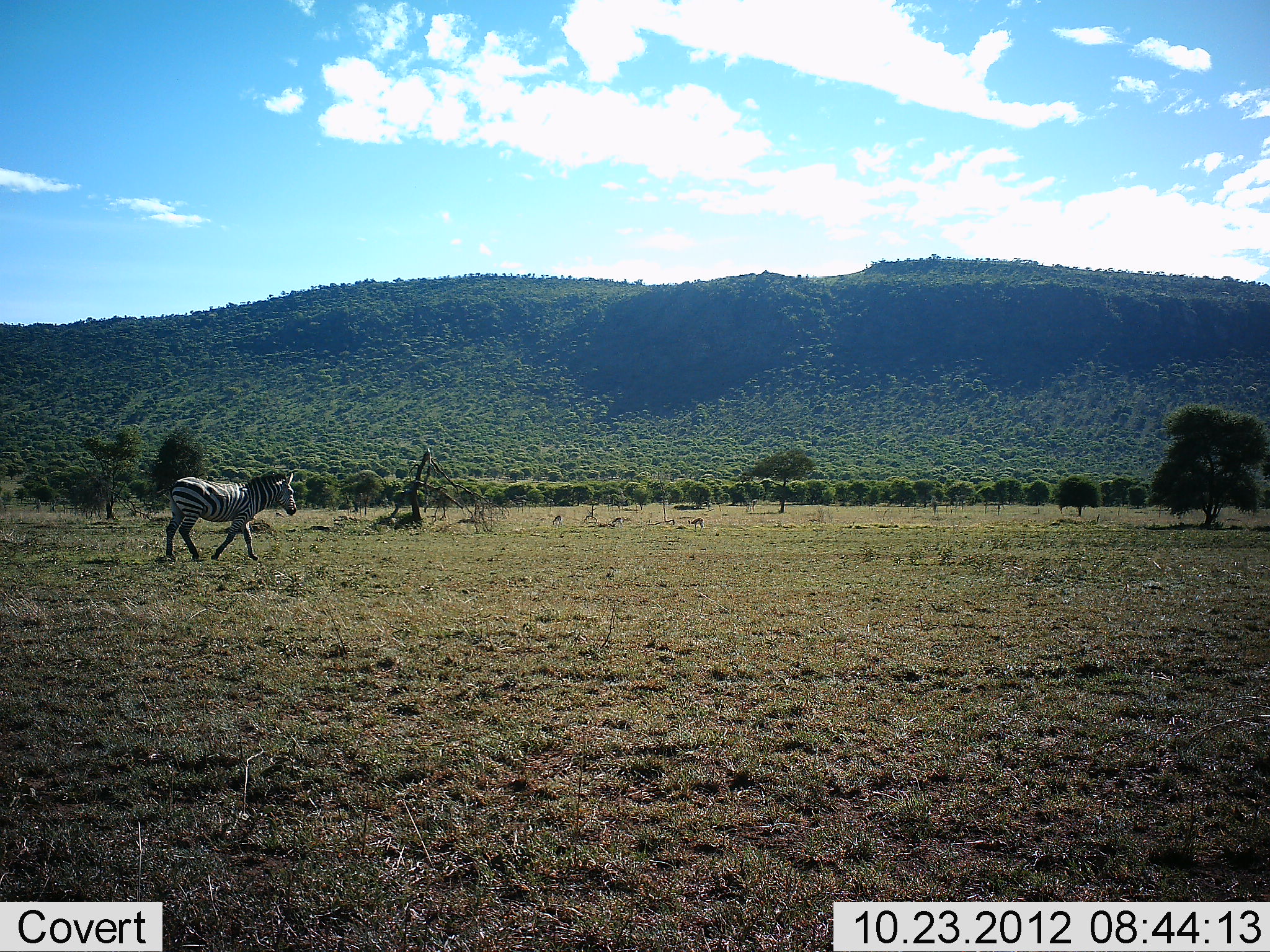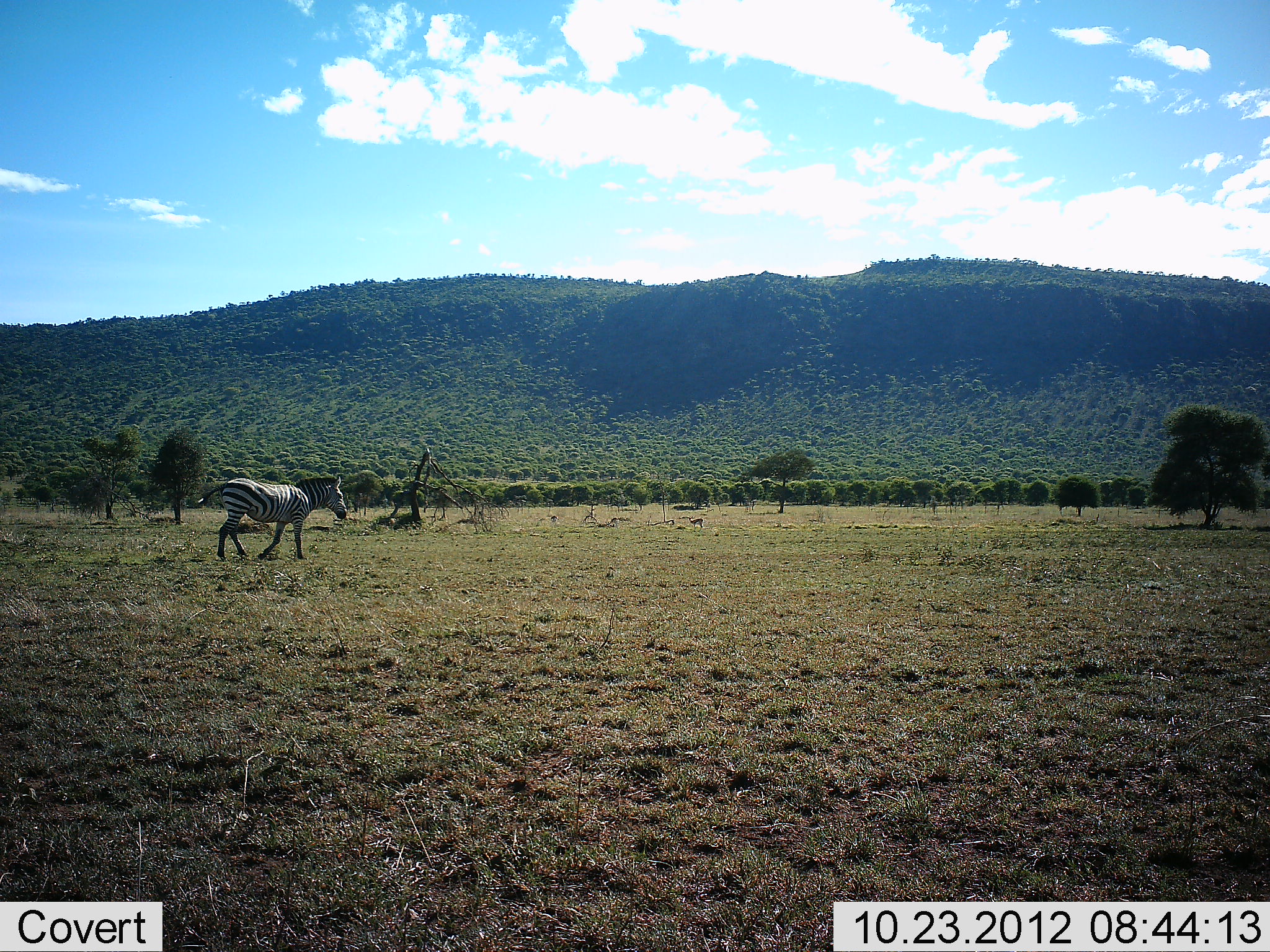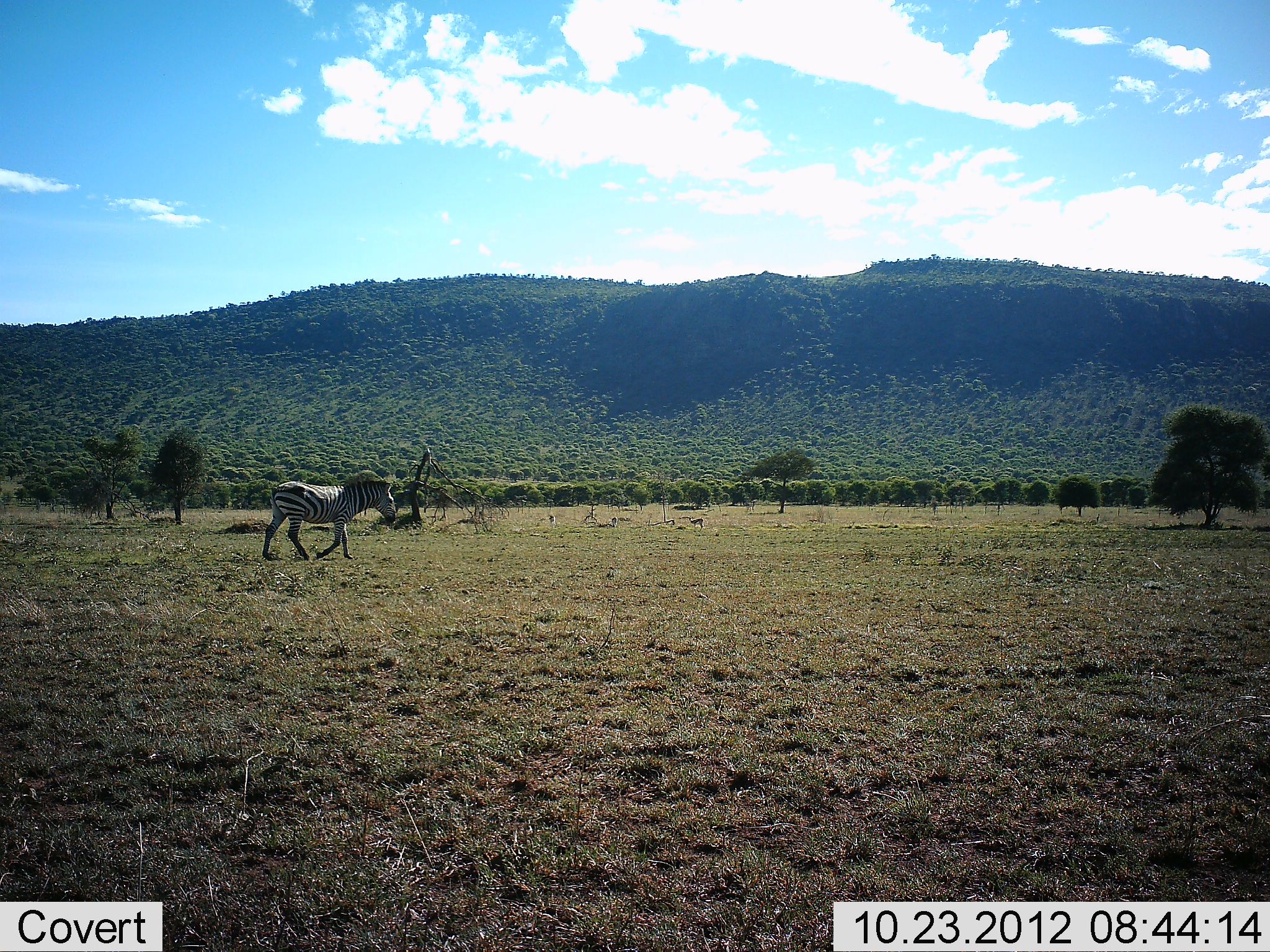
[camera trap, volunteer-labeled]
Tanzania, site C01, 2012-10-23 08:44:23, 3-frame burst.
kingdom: Animalia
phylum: Chordata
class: Mammalia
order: Perissodactyla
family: Equidae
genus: Equus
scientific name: Equus quagga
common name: plains zebra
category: zebra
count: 1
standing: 7%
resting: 0%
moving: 93%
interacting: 0%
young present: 0%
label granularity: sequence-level